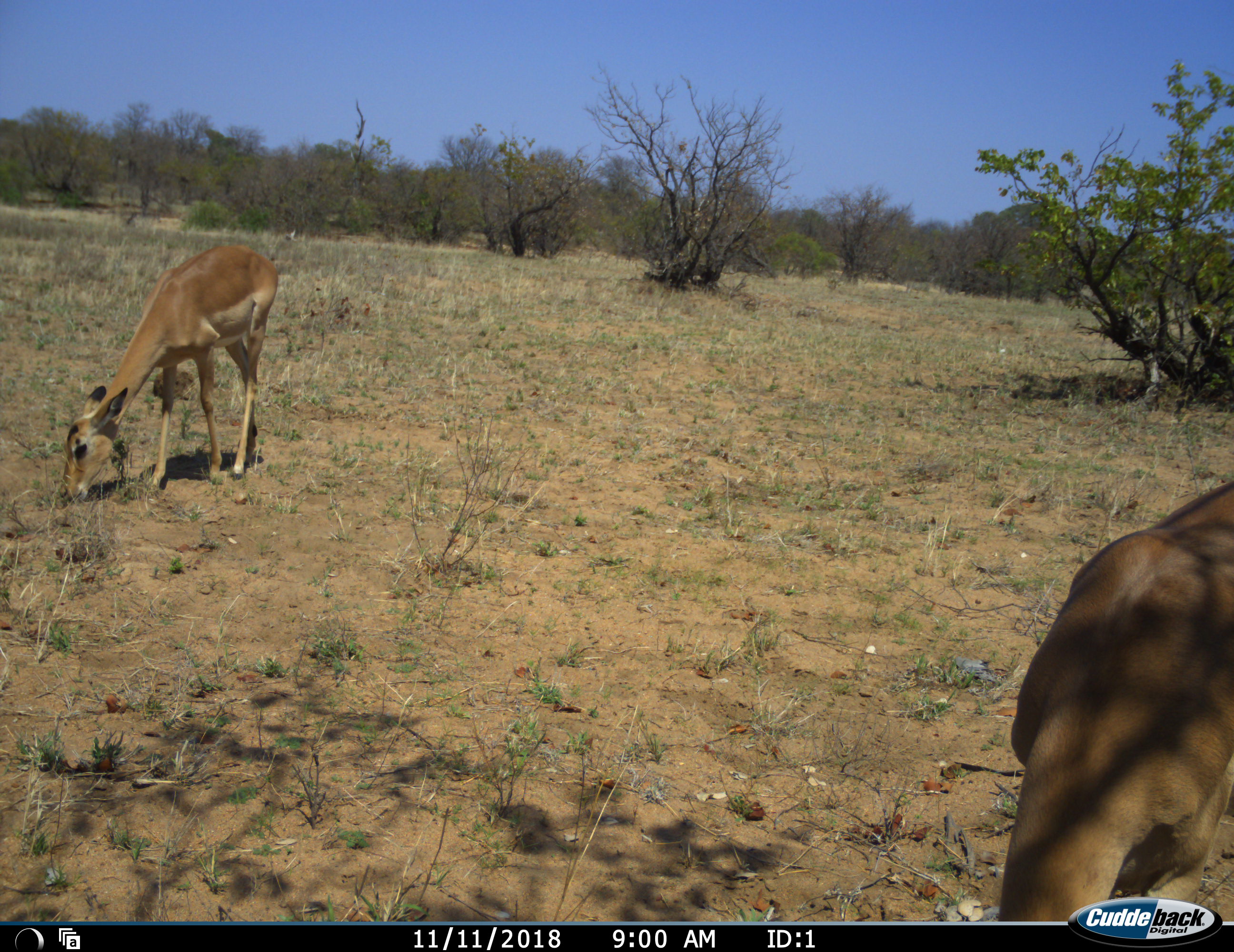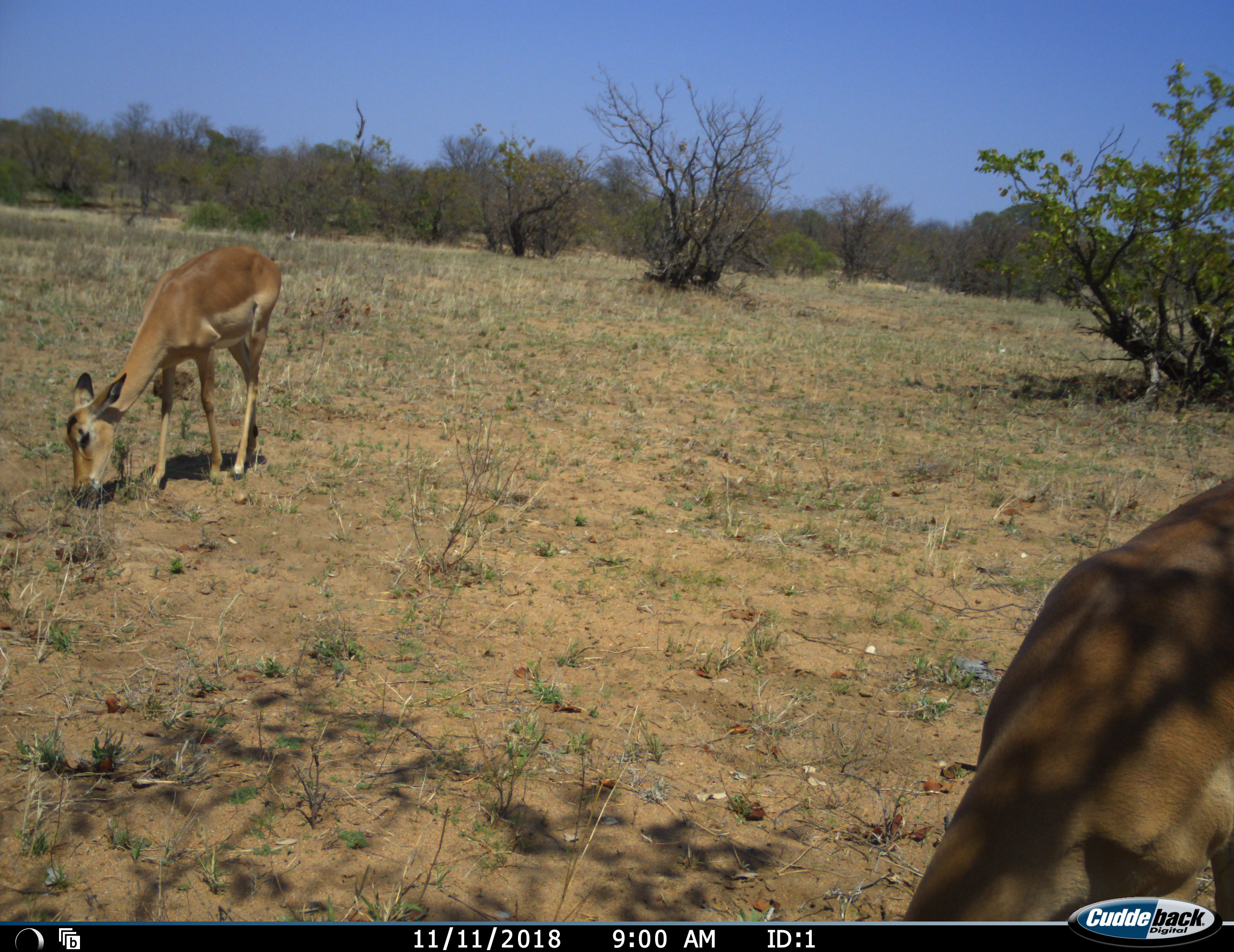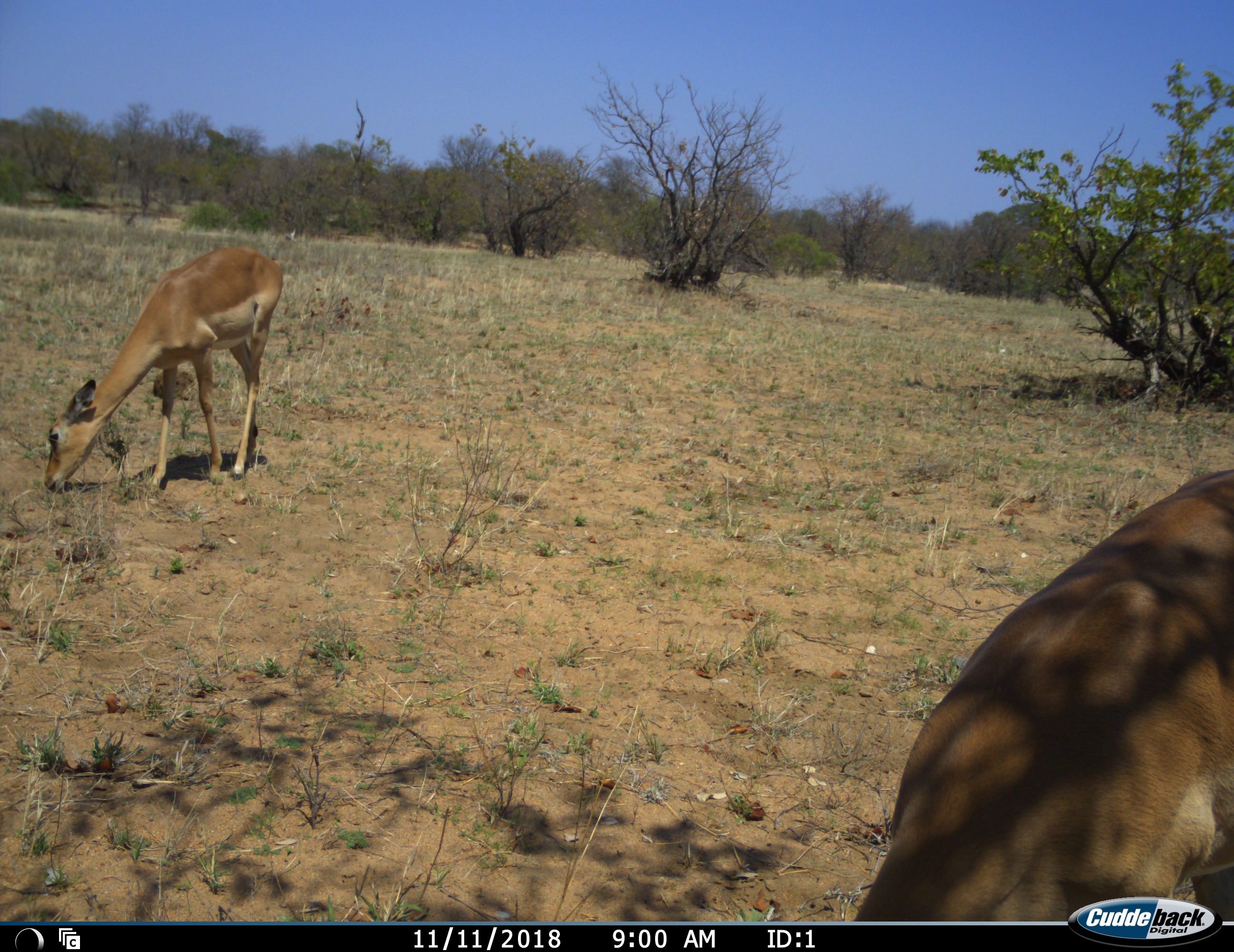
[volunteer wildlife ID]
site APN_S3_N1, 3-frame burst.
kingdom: Animalia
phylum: Chordata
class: Mammalia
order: Artiodactyla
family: Bovidae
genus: Aepyceros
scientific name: Aepyceros melampus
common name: impala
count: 2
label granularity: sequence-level